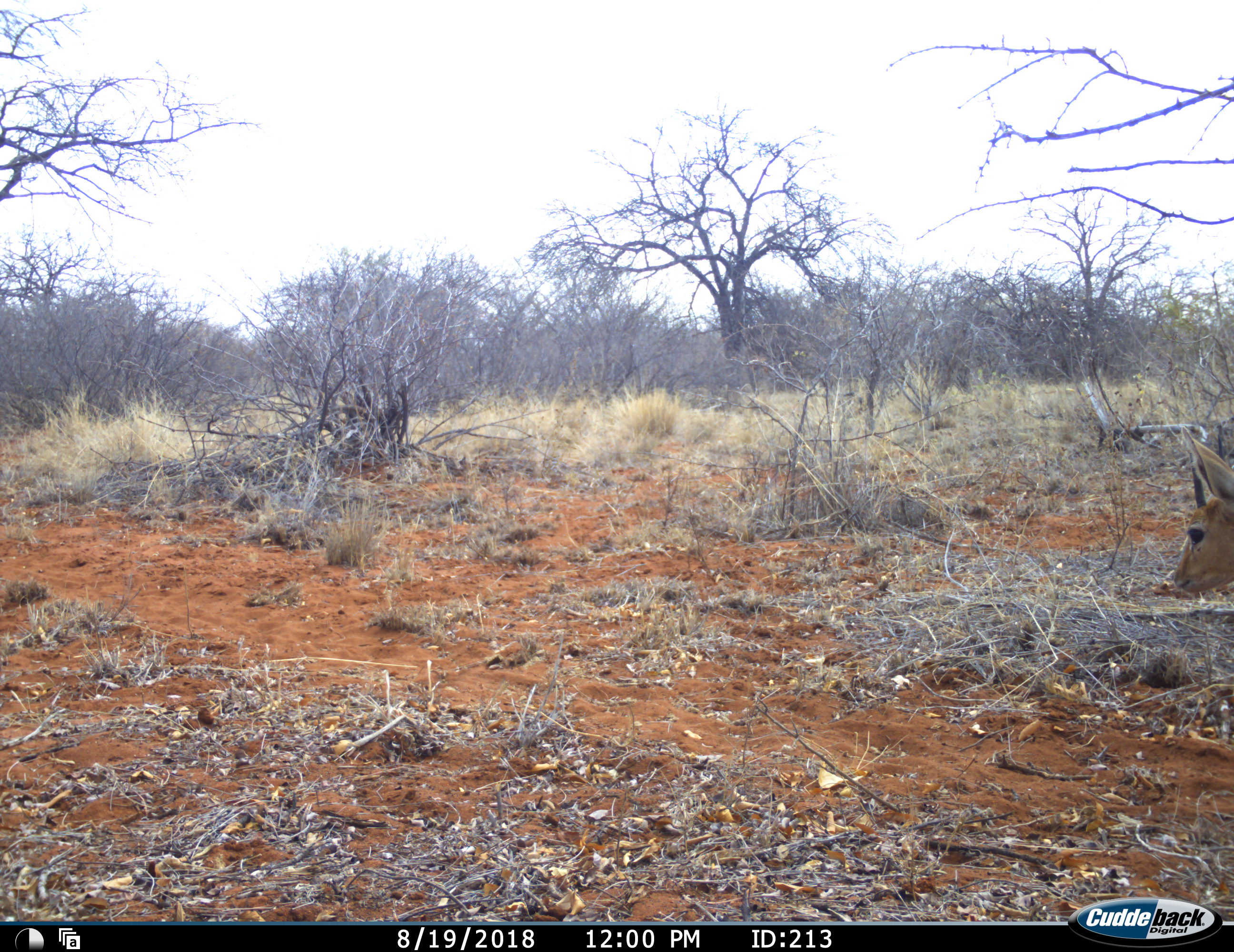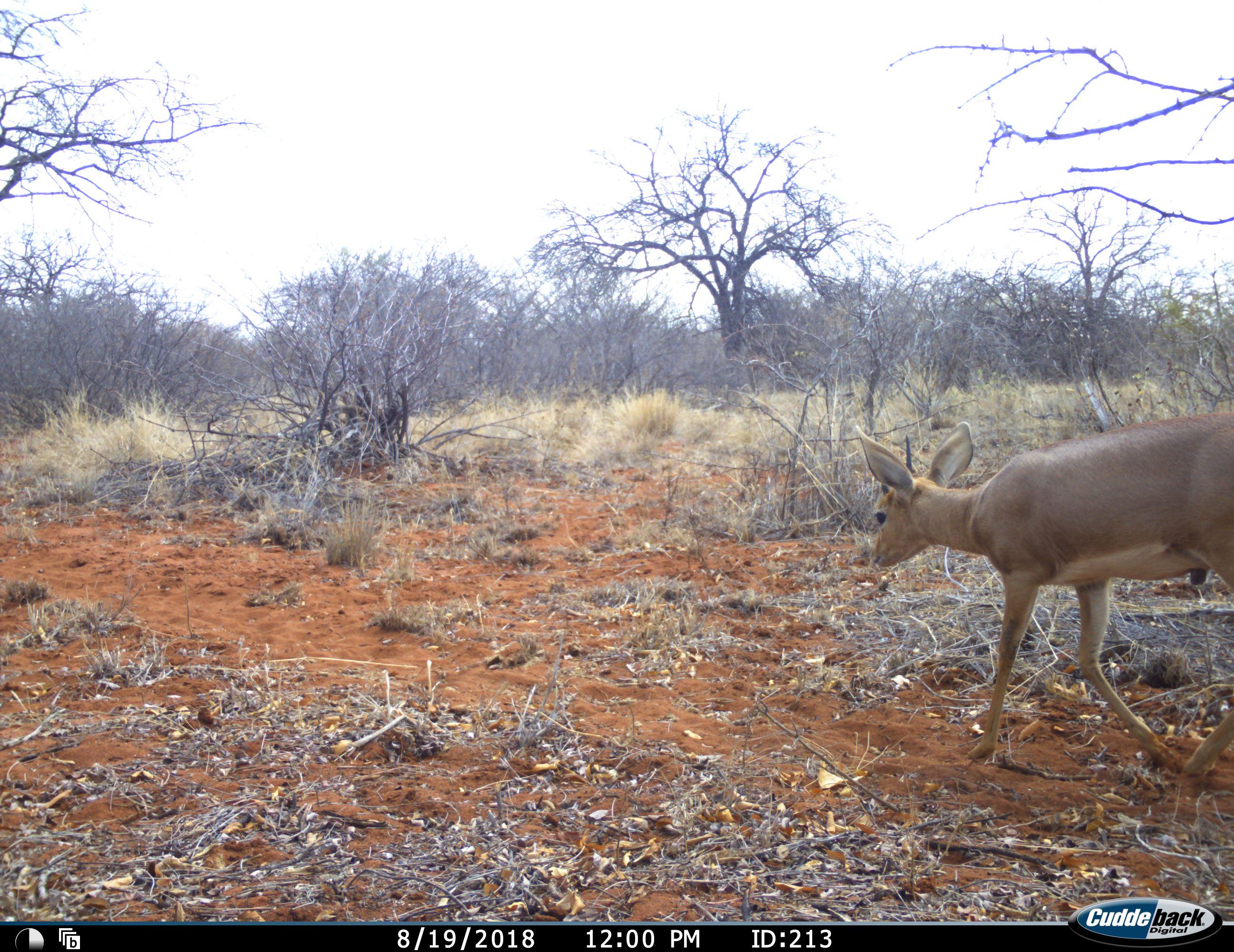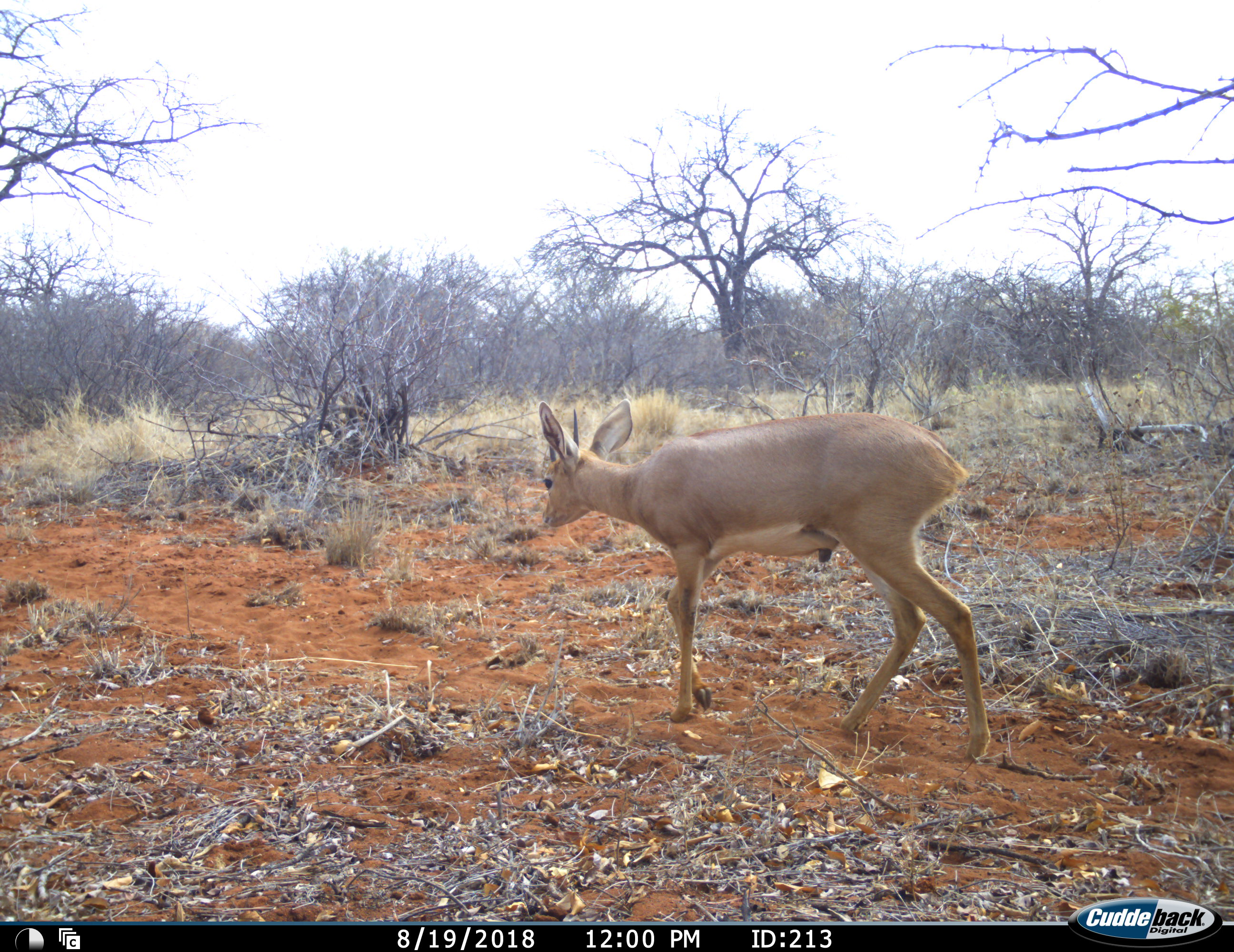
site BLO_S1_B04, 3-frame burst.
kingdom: Animalia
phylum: Chordata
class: Mammalia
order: Artiodactyla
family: Bovidae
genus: Raphicerus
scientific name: Raphicerus campestris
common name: steenbok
Steenbok (Raphicerus campestris), count 1. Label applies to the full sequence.